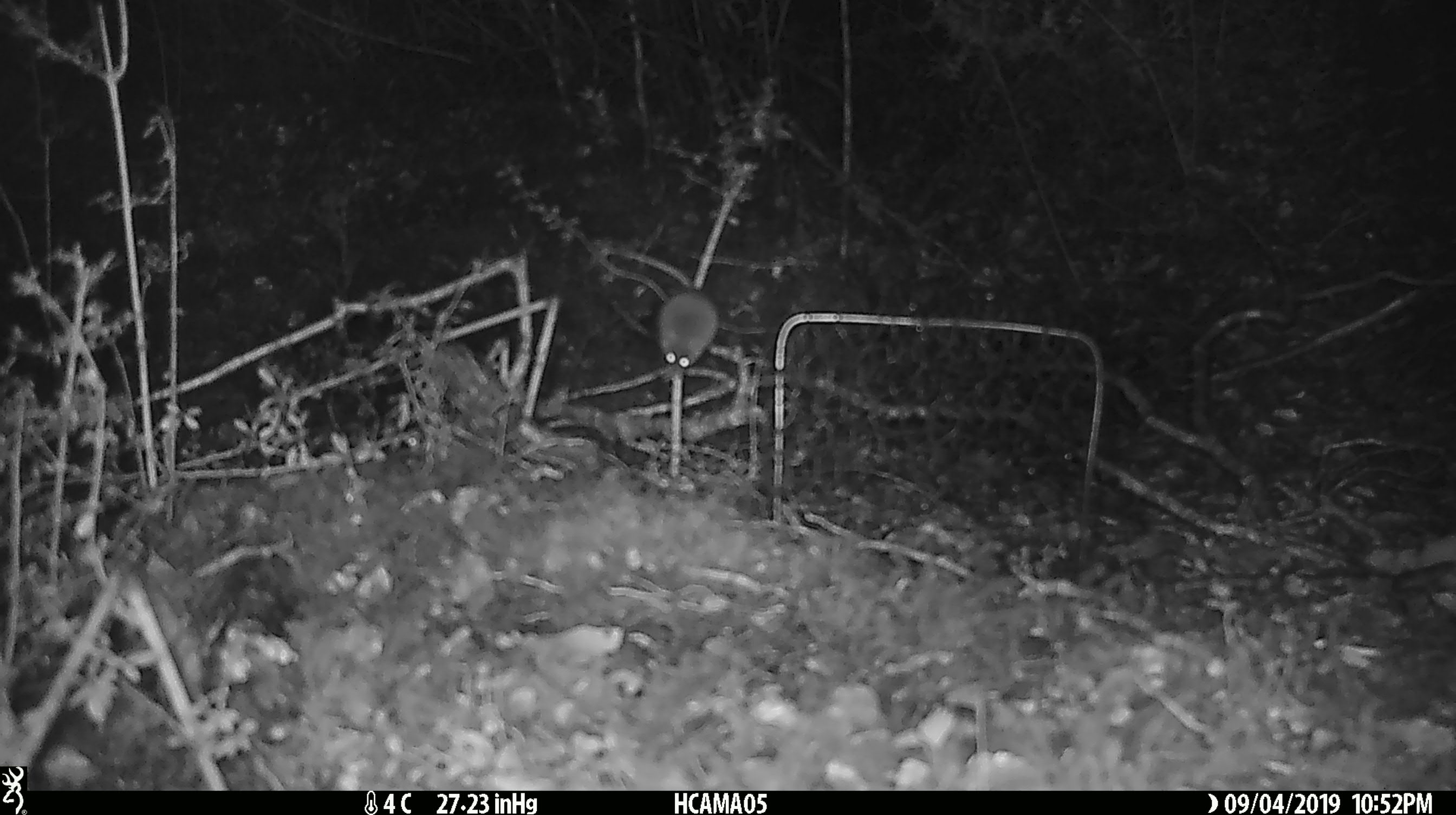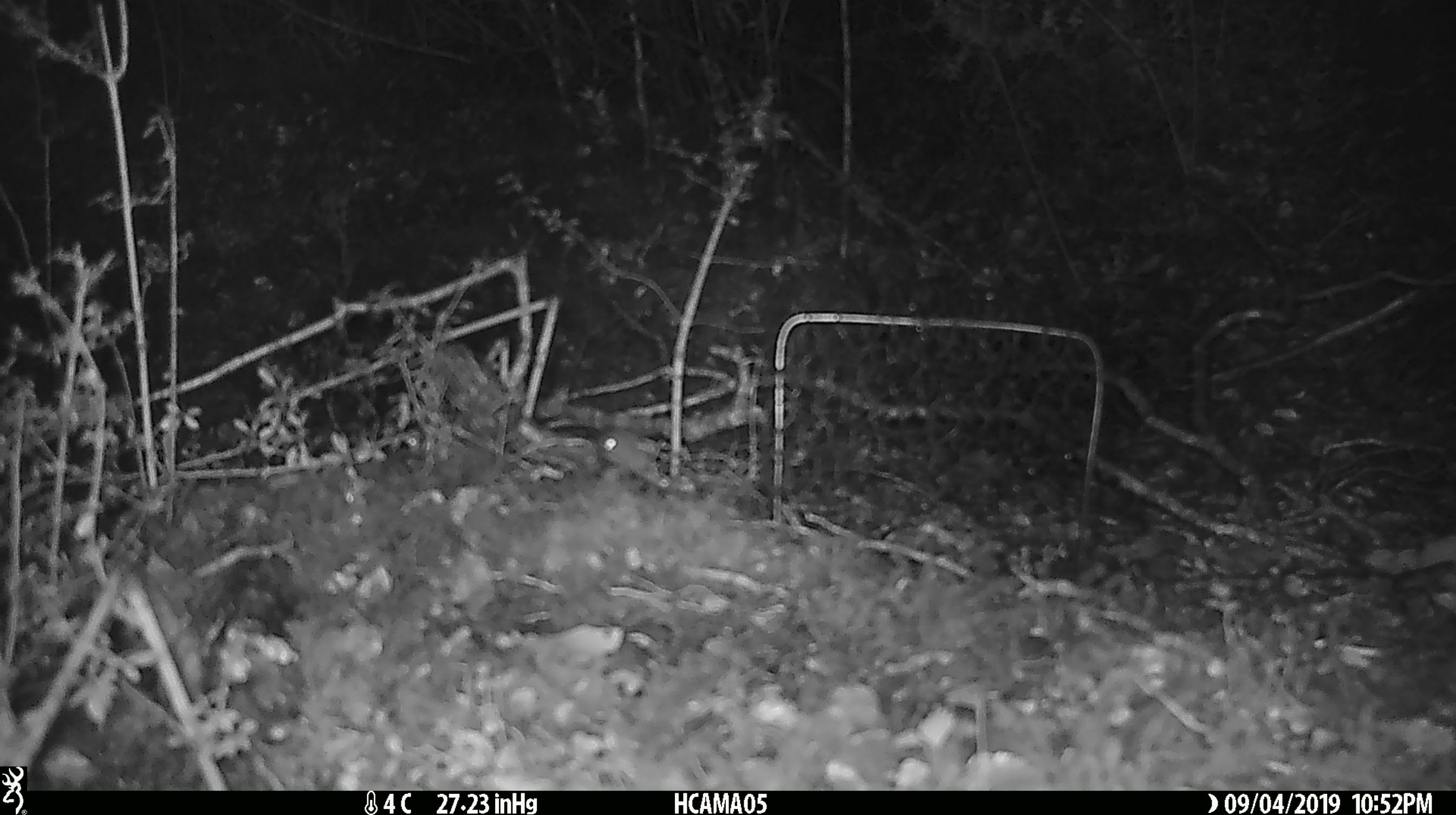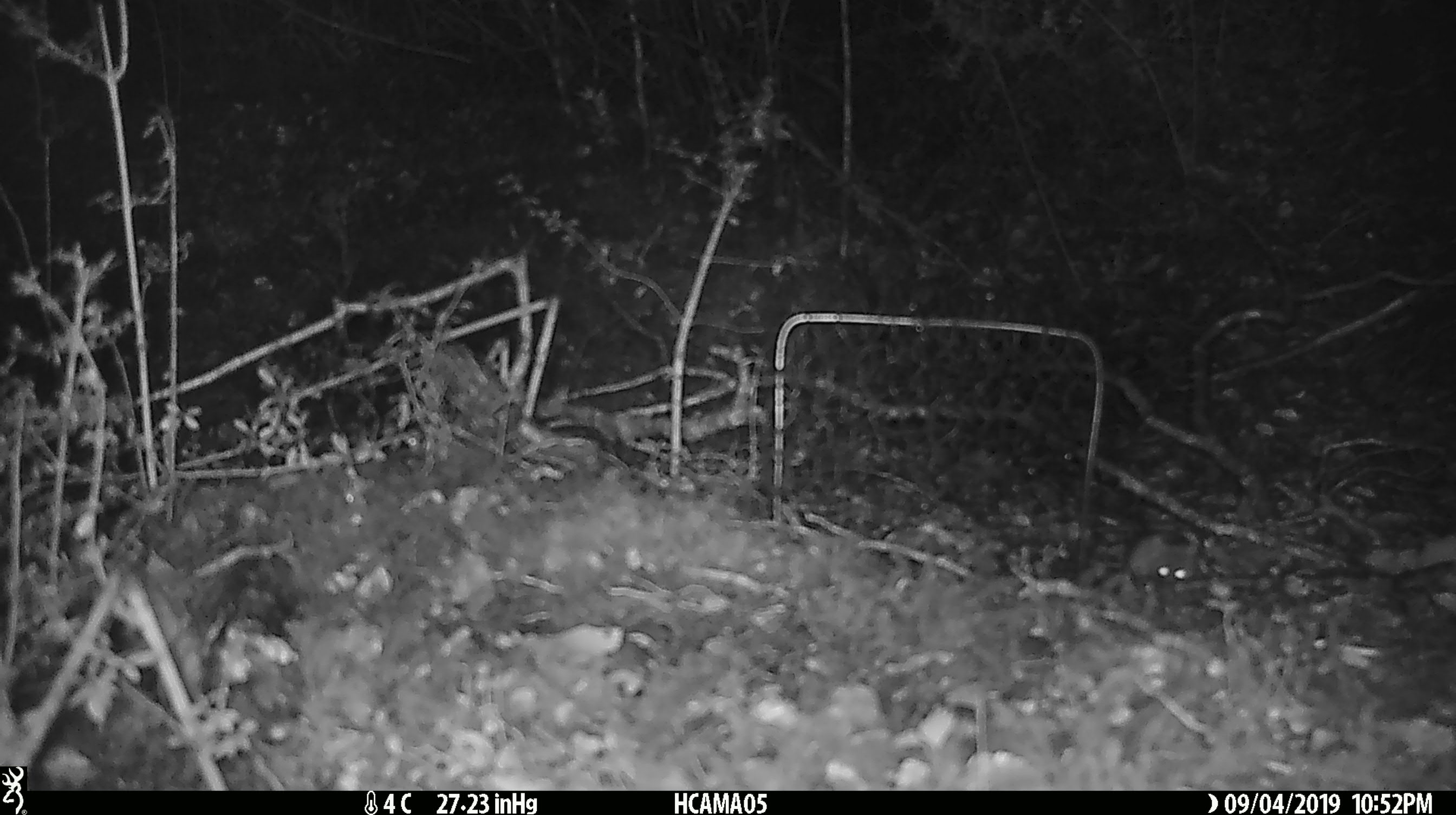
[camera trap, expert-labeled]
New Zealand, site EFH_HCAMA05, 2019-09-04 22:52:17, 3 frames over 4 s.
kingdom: Animalia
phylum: Chordata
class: Mammalia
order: Rodentia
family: Muridae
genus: Mus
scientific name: Mus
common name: mouse